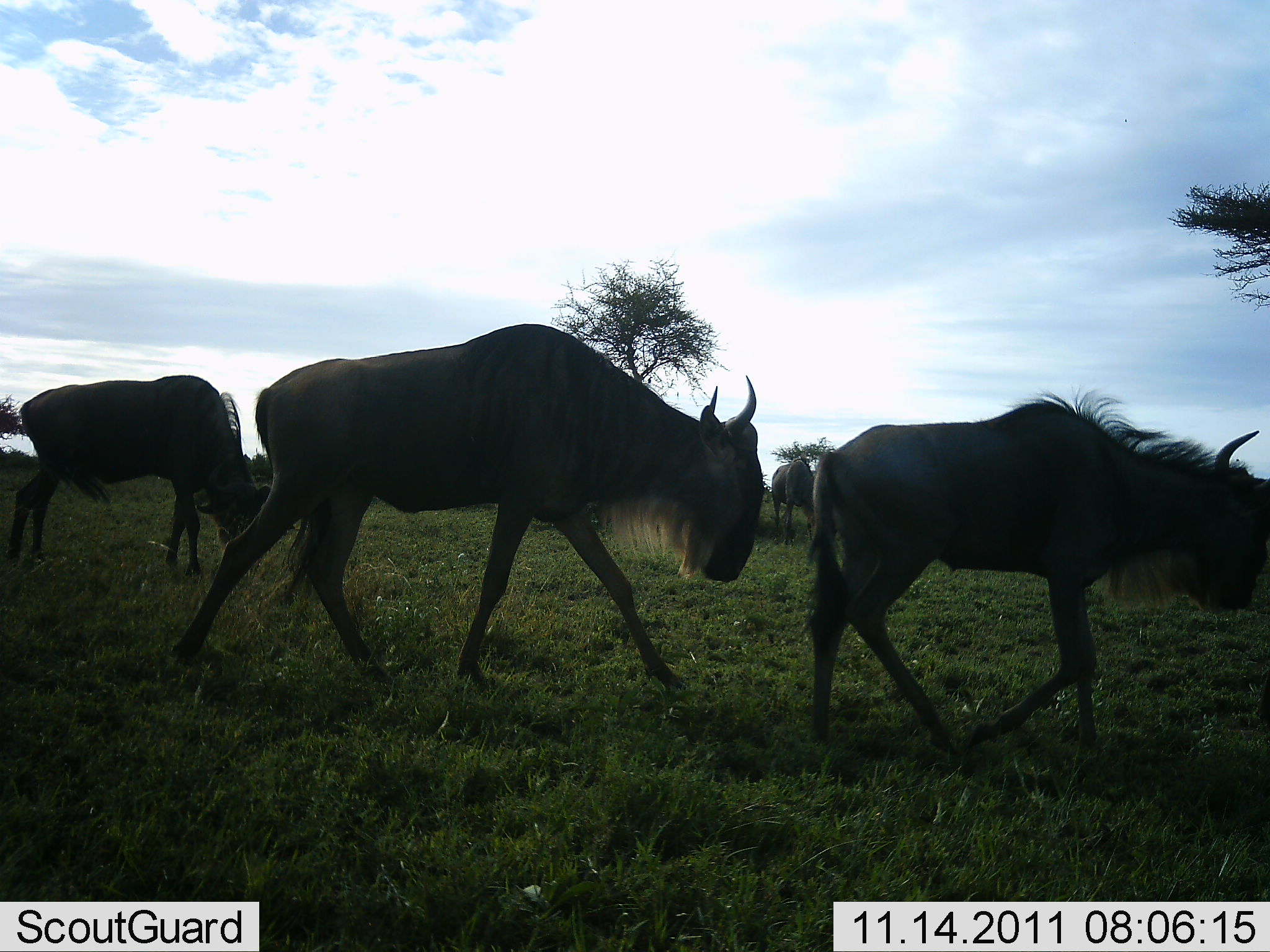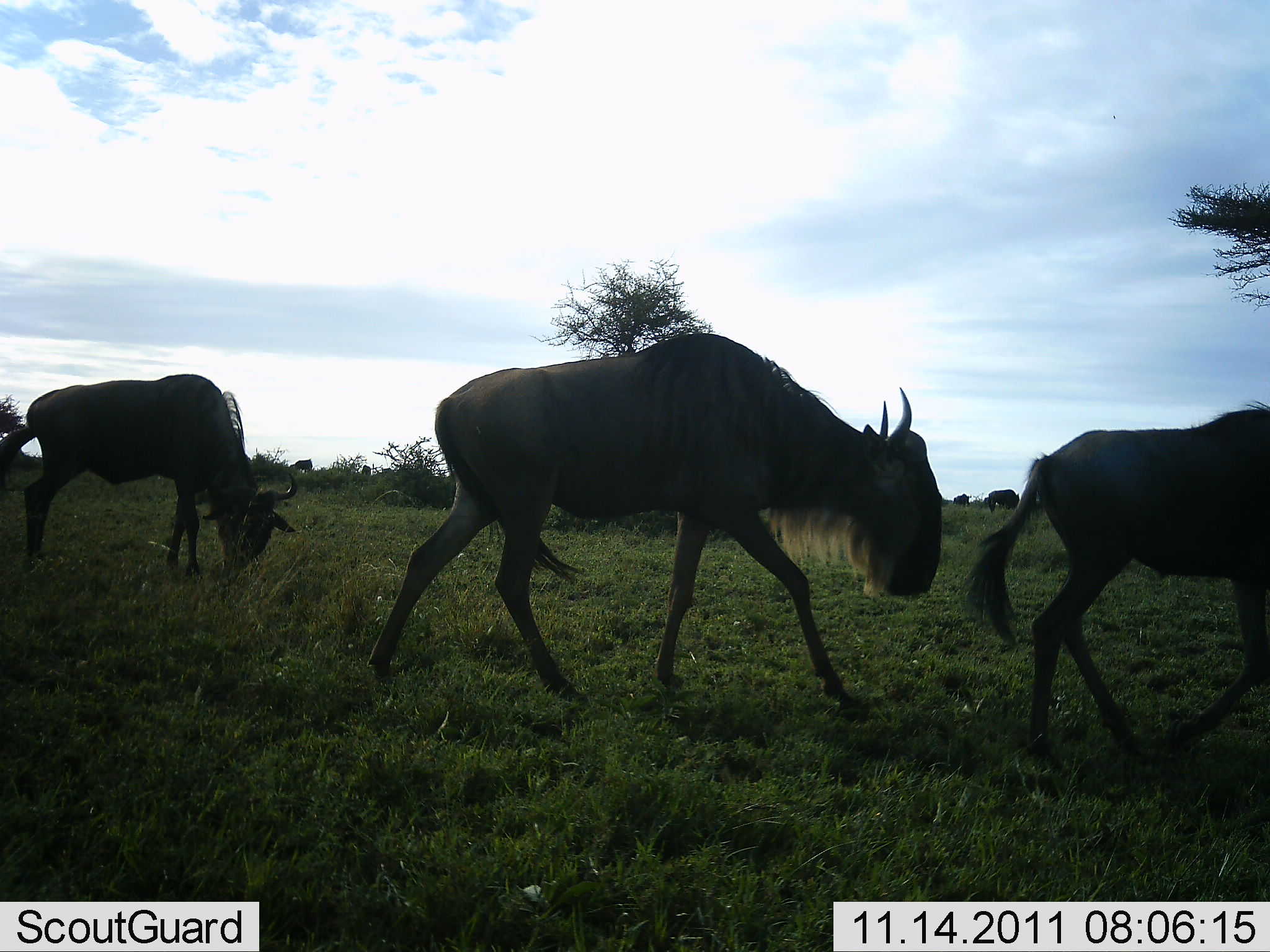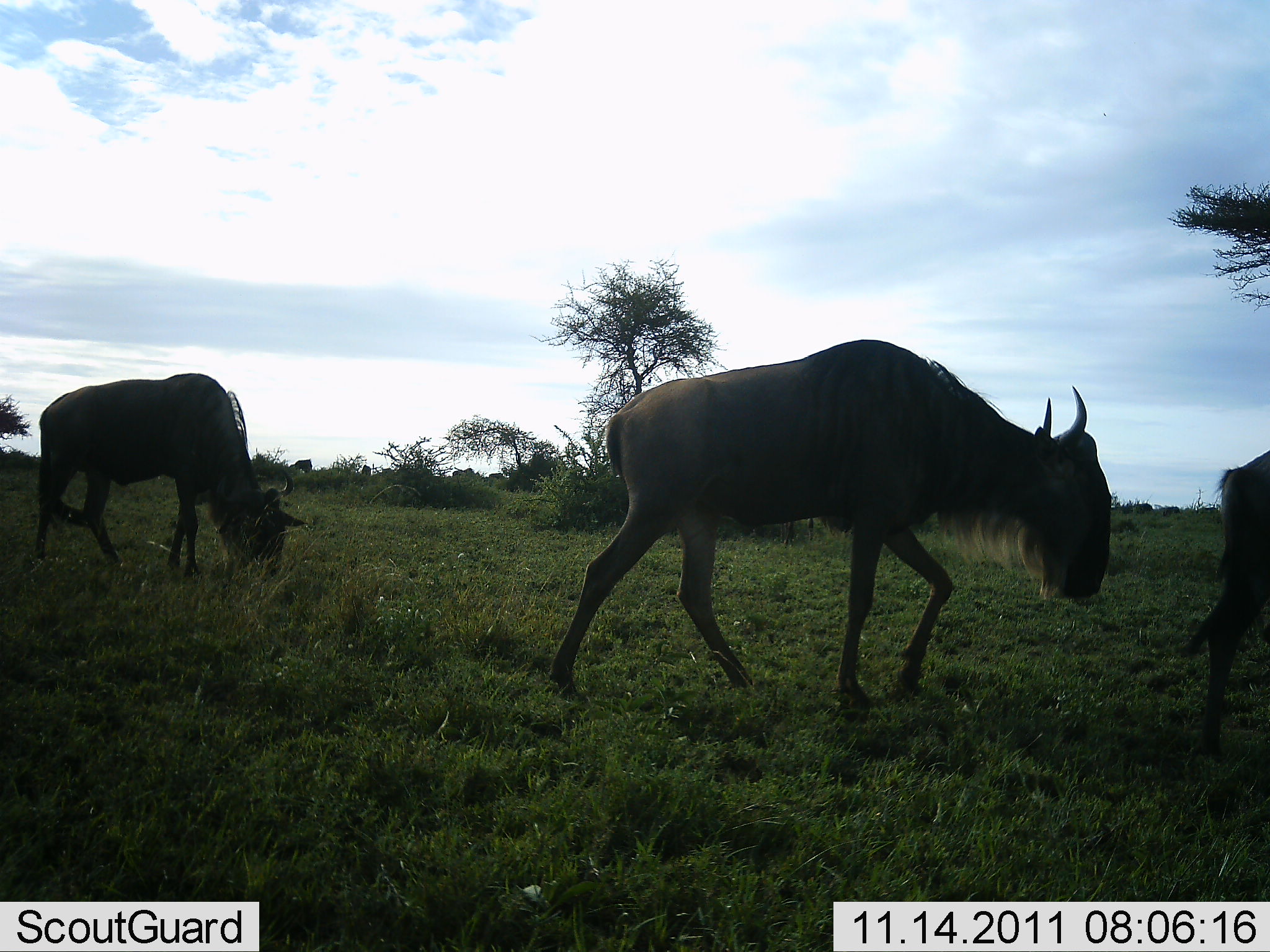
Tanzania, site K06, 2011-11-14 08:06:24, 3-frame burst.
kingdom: Animalia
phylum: Chordata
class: Mammalia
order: Artiodactyla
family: Bovidae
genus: Connochaetes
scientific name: Connochaetes taurinus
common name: blue wildebeest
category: wildebeest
Wildebeest (blue wildebeest) (Connochaetes taurinus), count 4. Behavior (volunteer vote fractions): standing 0%, resting 0%, moving 100%, interacting 0%. Young present (vote fraction): 9%. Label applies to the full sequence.